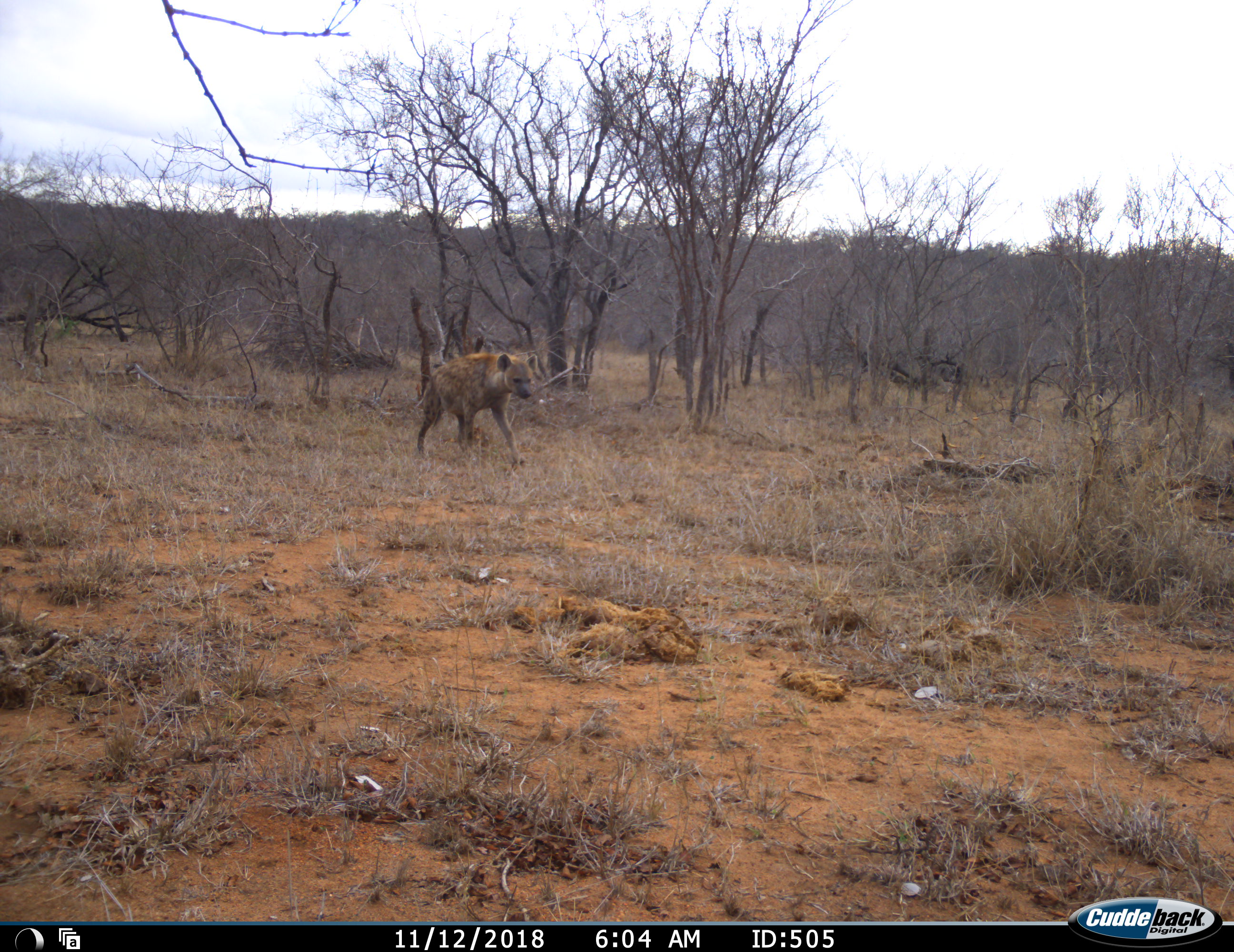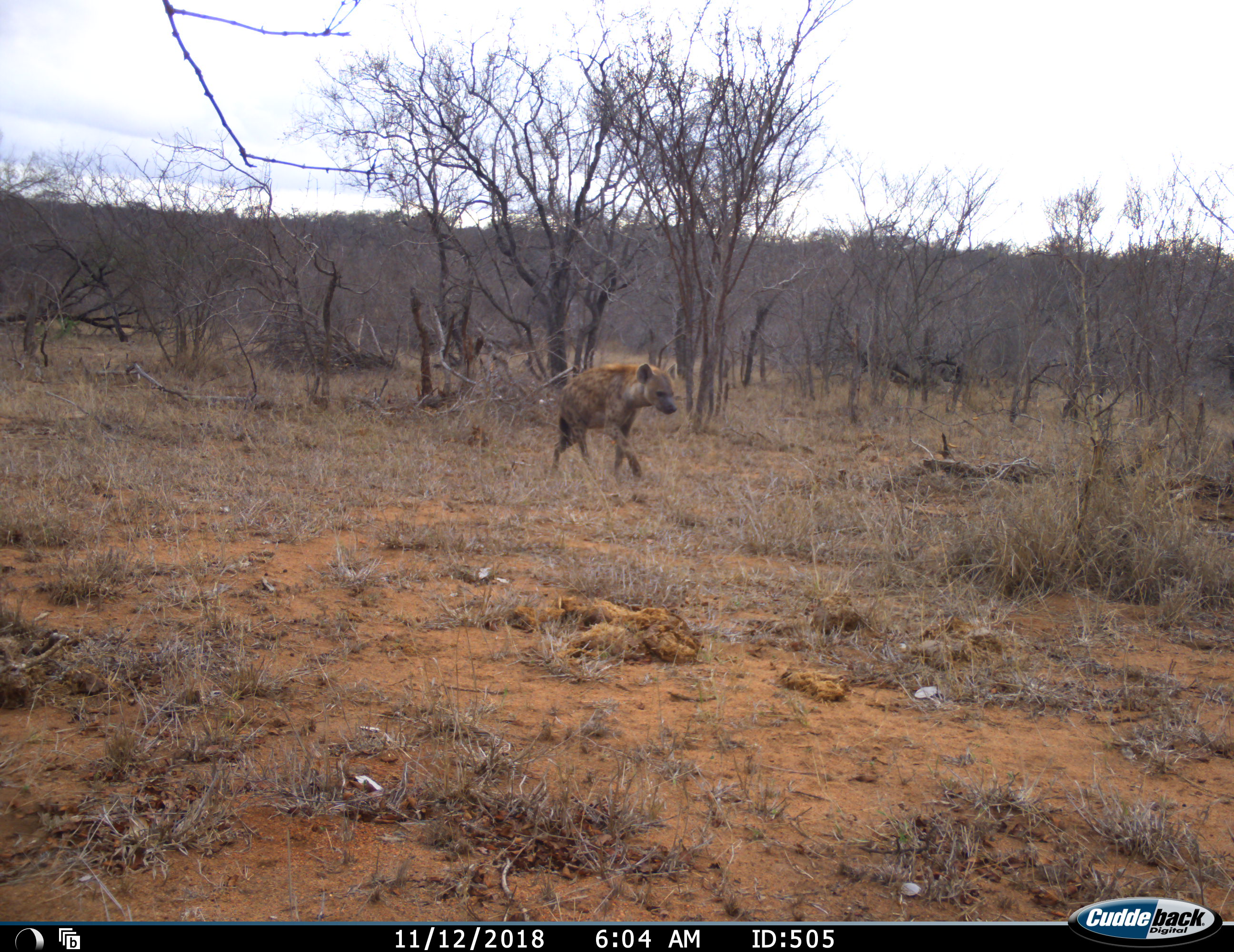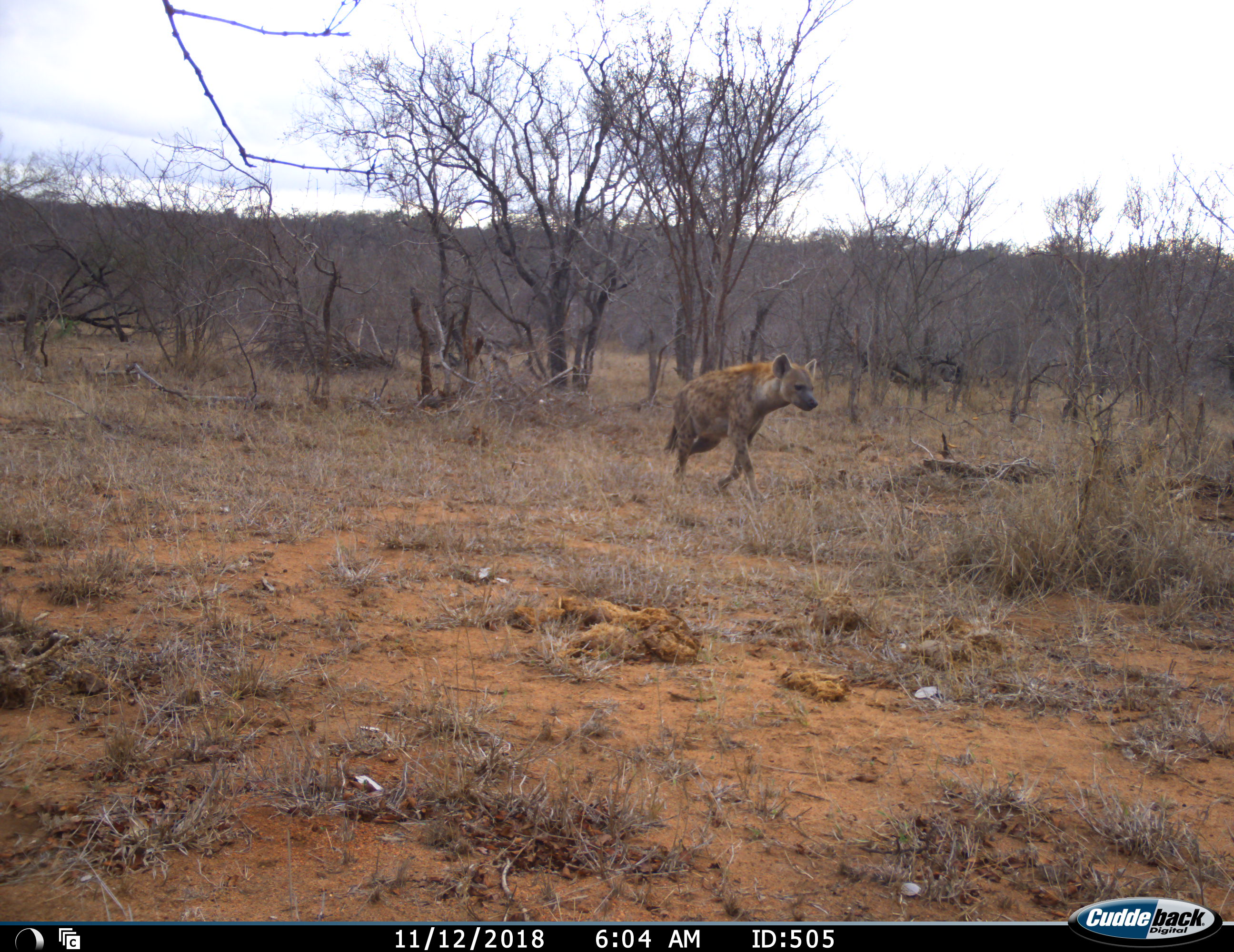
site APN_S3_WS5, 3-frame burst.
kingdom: Animalia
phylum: Chordata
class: Mammalia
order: Carnivora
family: Hyaenidae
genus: Crocuta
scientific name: Crocuta crocuta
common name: spotted hyena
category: hyenaspotted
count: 1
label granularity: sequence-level